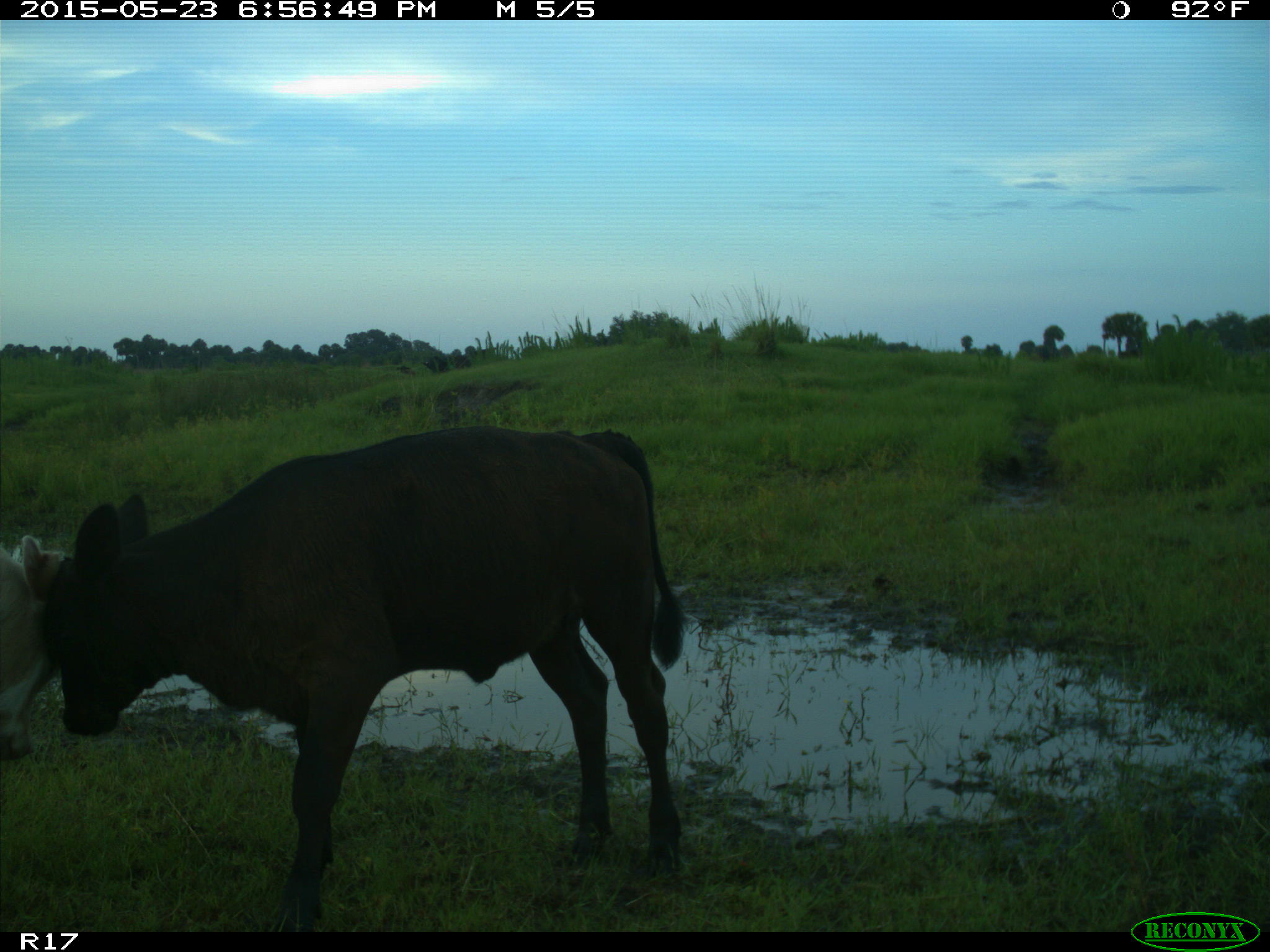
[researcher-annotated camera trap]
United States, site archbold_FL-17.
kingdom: Animalia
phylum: Chordata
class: Mammalia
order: Artiodactyla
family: Bovidae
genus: Bos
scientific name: Bos taurus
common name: domestic cow